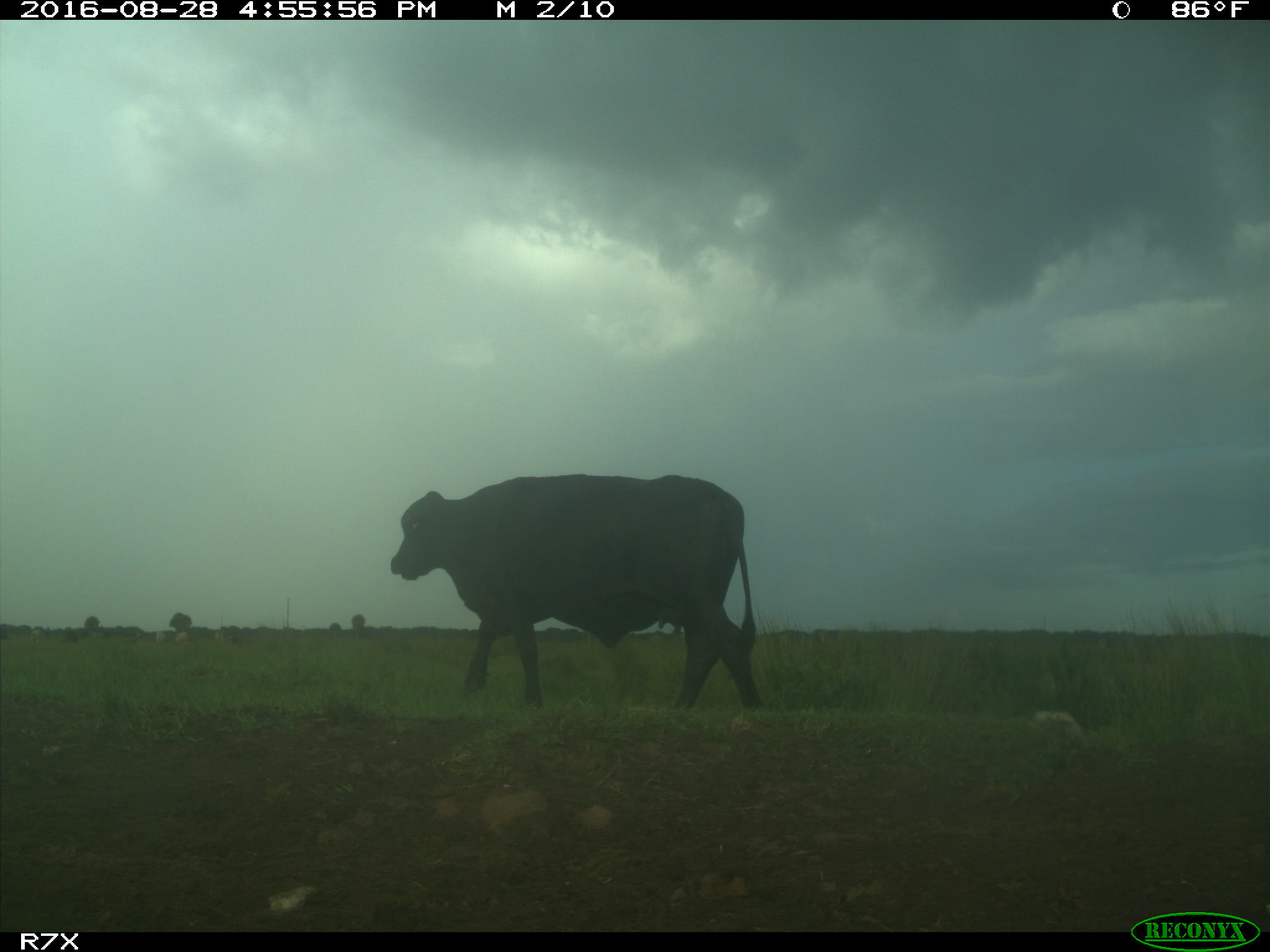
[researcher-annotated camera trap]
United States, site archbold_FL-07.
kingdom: Animalia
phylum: Chordata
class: Mammalia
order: Artiodactyla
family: Bovidae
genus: Bos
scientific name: Bos taurus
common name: domestic cow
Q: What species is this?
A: Bos taurus (domestic cow).